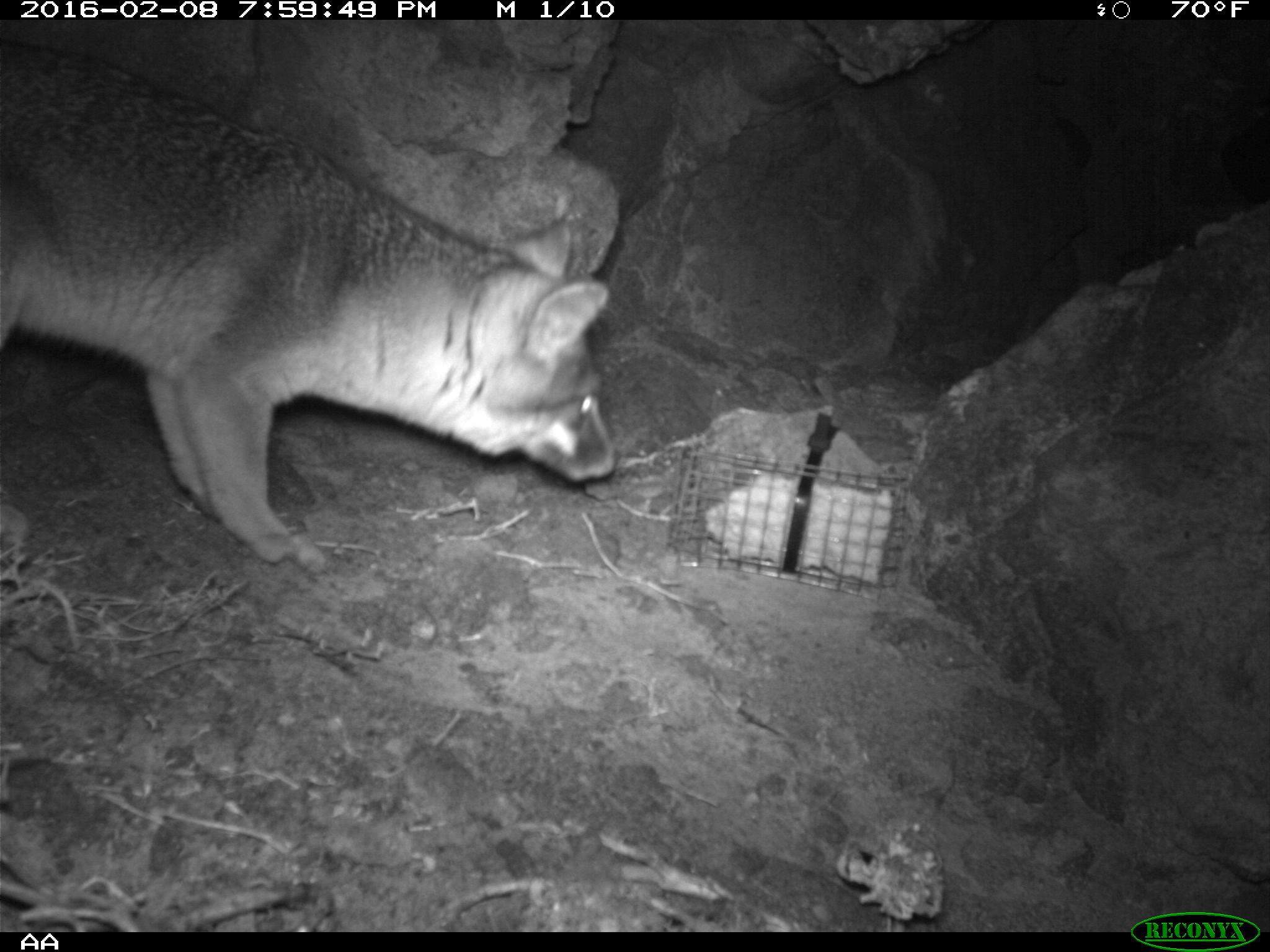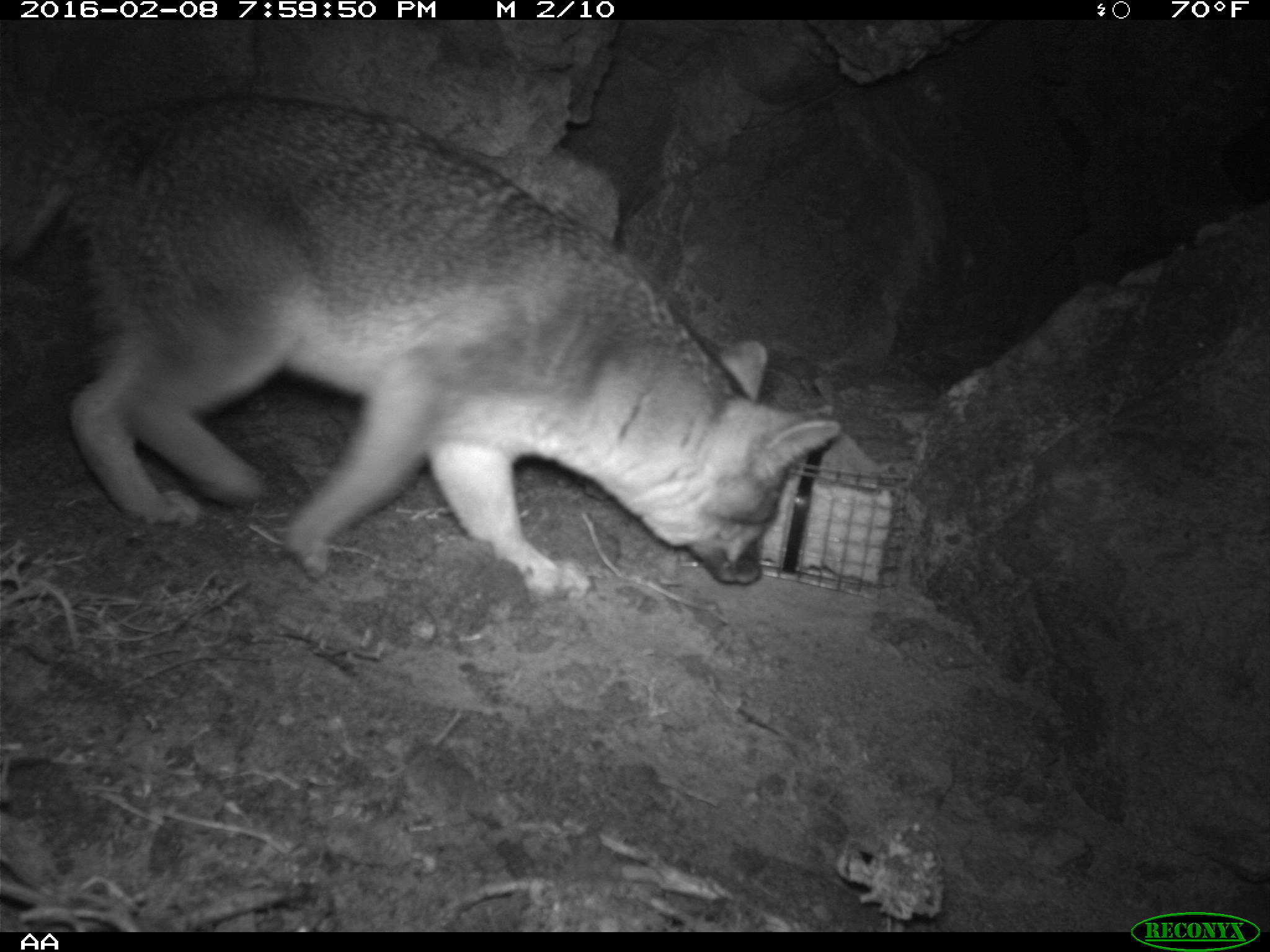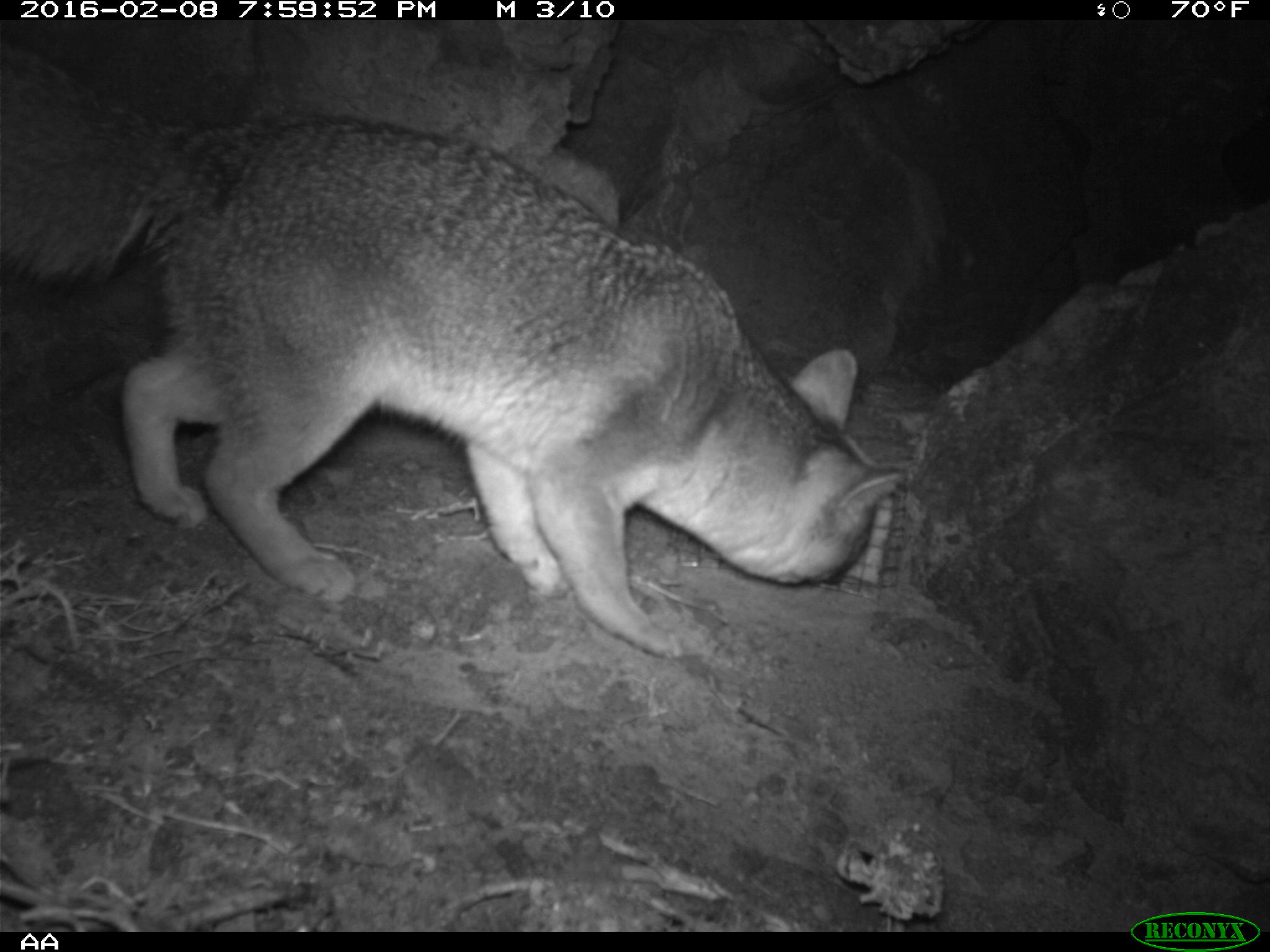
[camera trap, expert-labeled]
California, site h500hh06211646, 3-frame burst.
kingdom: Animalia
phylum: Chordata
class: Mammalia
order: Carnivora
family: Canidae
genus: Urocyon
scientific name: Urocyon littoralis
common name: island fox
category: fox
Fox (island fox) (Urocyon littoralis).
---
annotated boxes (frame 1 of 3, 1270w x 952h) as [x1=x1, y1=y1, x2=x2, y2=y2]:
fox: [x1=0, y1=39, x2=616, y2=563]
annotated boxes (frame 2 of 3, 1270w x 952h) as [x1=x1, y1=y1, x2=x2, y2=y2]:
fox: [x1=0, y1=95, x2=838, y2=599]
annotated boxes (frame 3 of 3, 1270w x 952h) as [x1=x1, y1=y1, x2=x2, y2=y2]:
fox: [x1=0, y1=45, x2=908, y2=660]